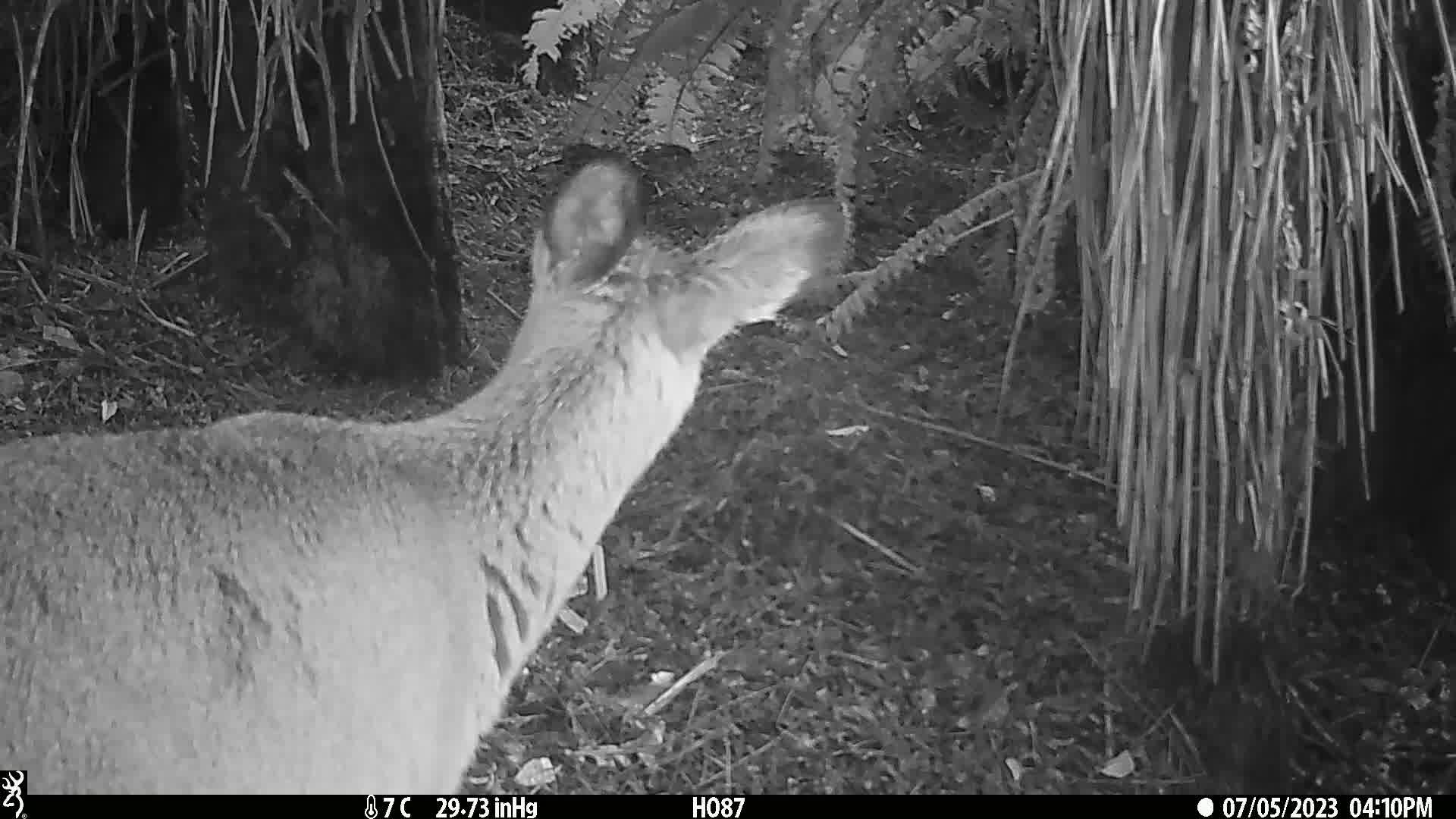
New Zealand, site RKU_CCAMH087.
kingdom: Animalia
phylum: Chordata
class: Mammalia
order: Artiodactyla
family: Cervidae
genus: Odocoileus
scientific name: Odocoileus virginianus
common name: white-tailed deer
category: white tailed deer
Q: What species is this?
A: White tailed deer (white-tailed deer) (Odocoileus virginianus).